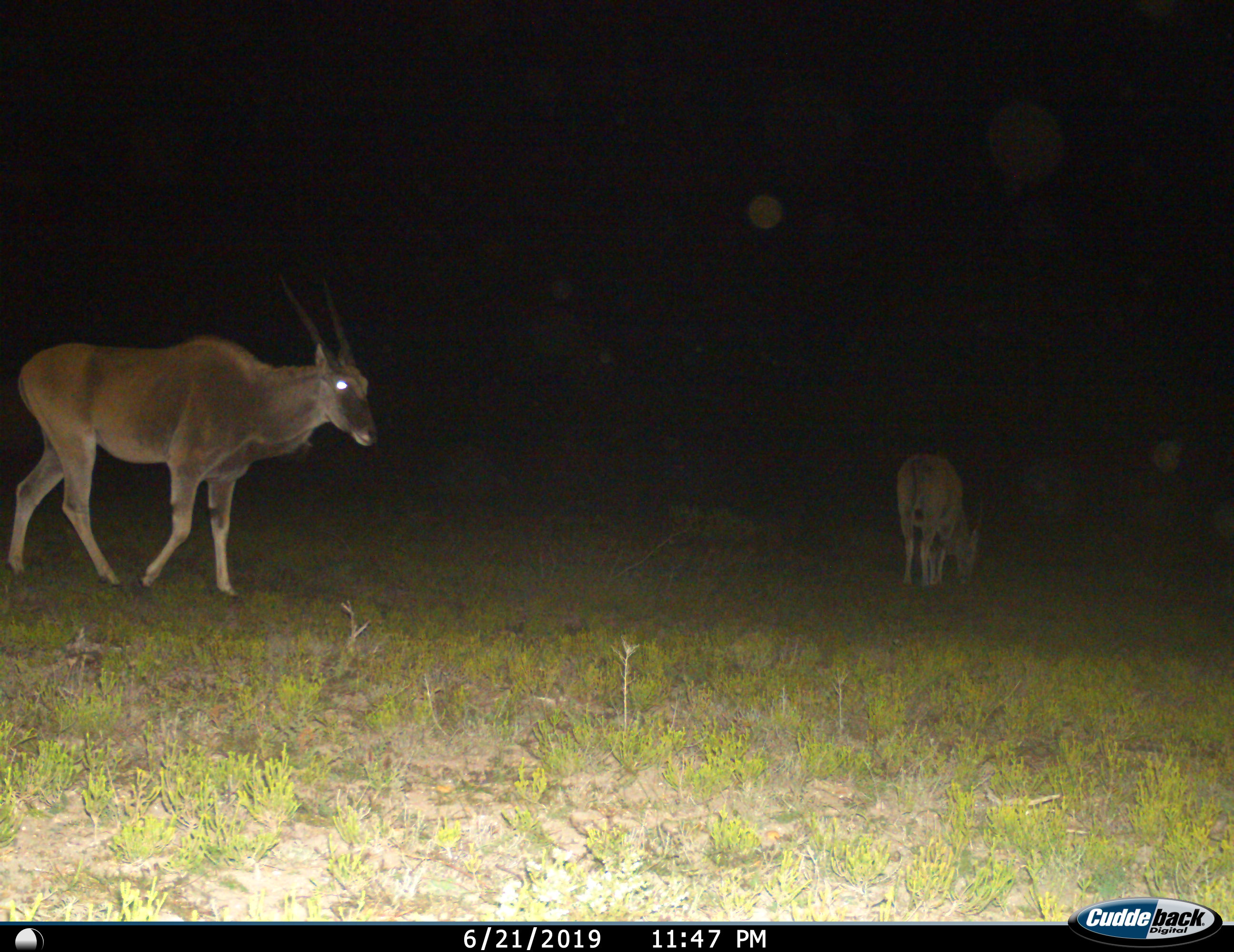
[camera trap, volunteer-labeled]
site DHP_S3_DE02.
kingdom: Animalia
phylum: Chordata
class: Mammalia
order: Artiodactyla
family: Bovidae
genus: Tragelaphus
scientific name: Tragelaphus oryx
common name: eland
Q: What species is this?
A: Eland (Tragelaphus oryx).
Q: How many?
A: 2.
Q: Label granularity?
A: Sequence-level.